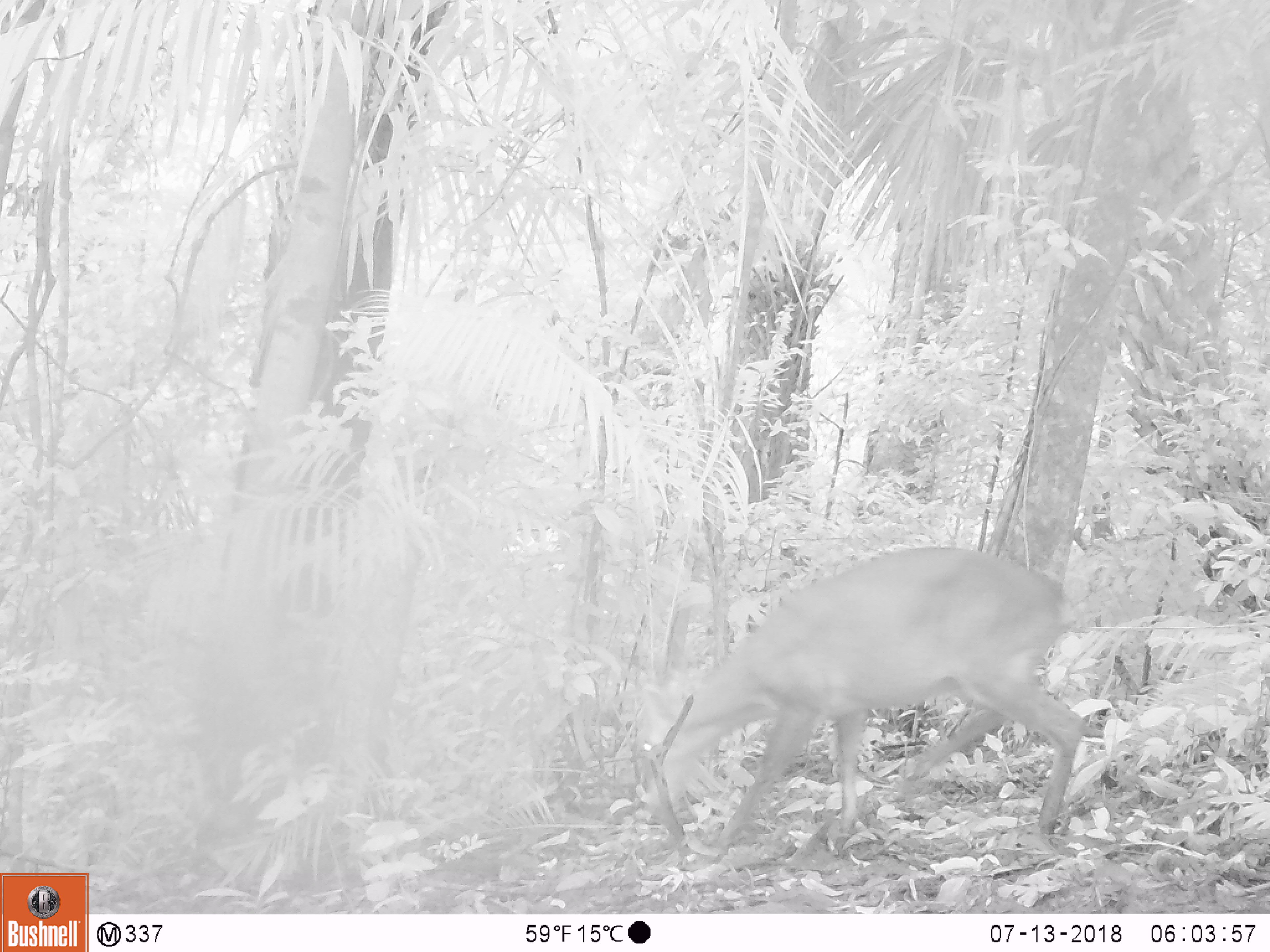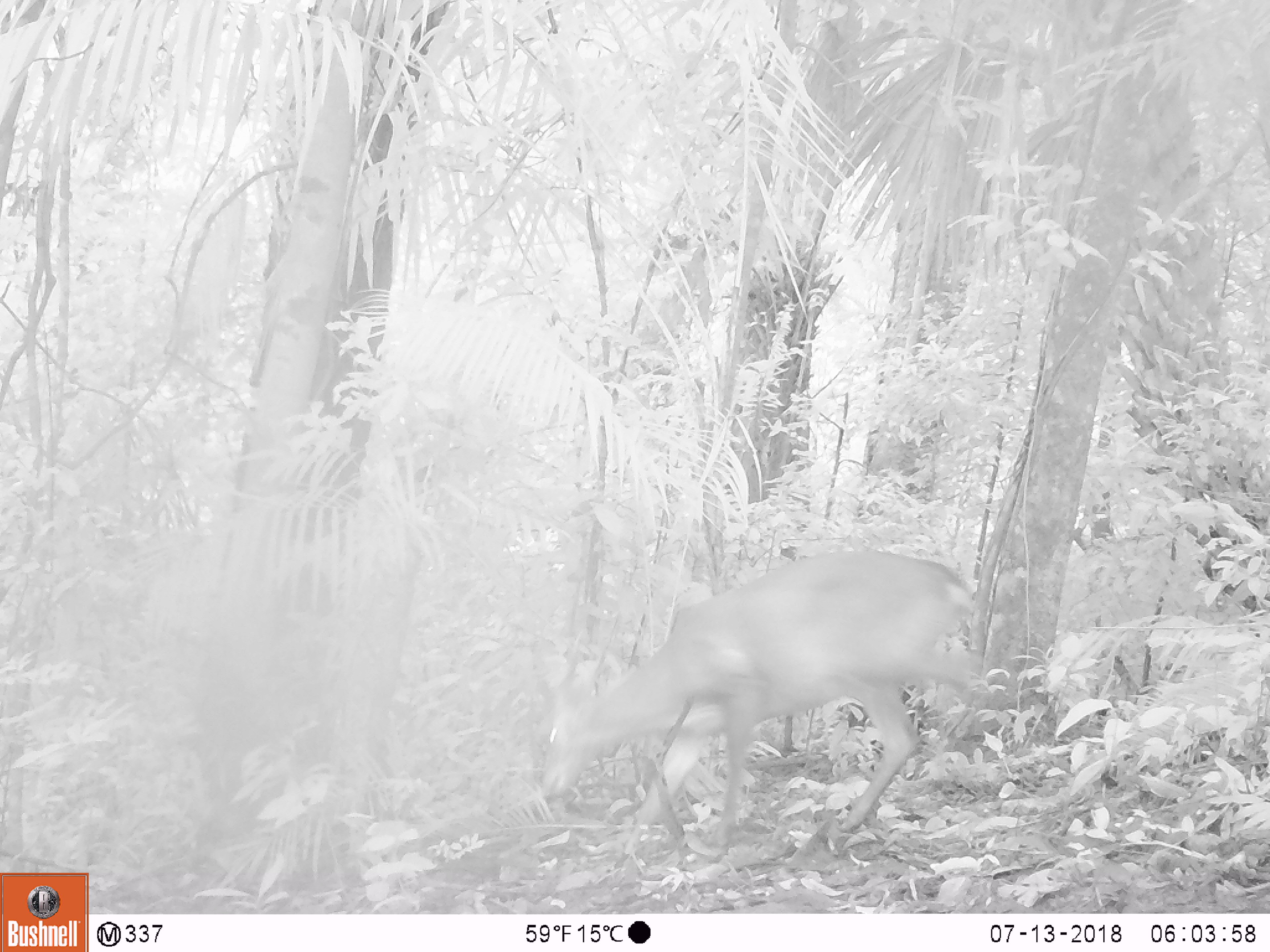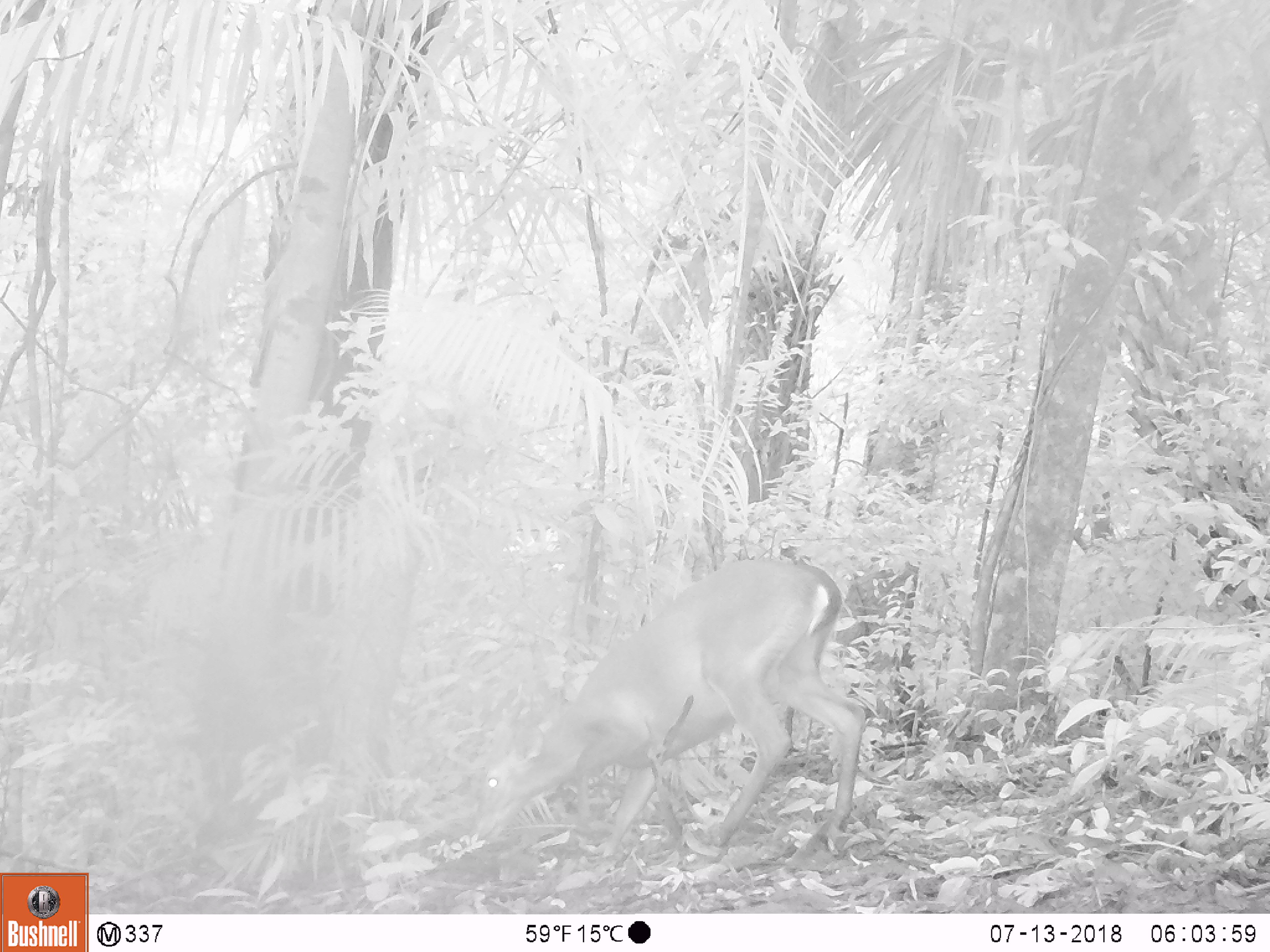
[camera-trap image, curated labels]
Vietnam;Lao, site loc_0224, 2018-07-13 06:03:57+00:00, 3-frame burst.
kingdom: Animalia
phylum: Chordata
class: Mammalia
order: Artiodactyla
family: Cervidae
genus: Muntiacus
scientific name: Muntiacus vuquangensis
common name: large-antlered muntjac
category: large antlered muntjac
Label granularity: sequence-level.